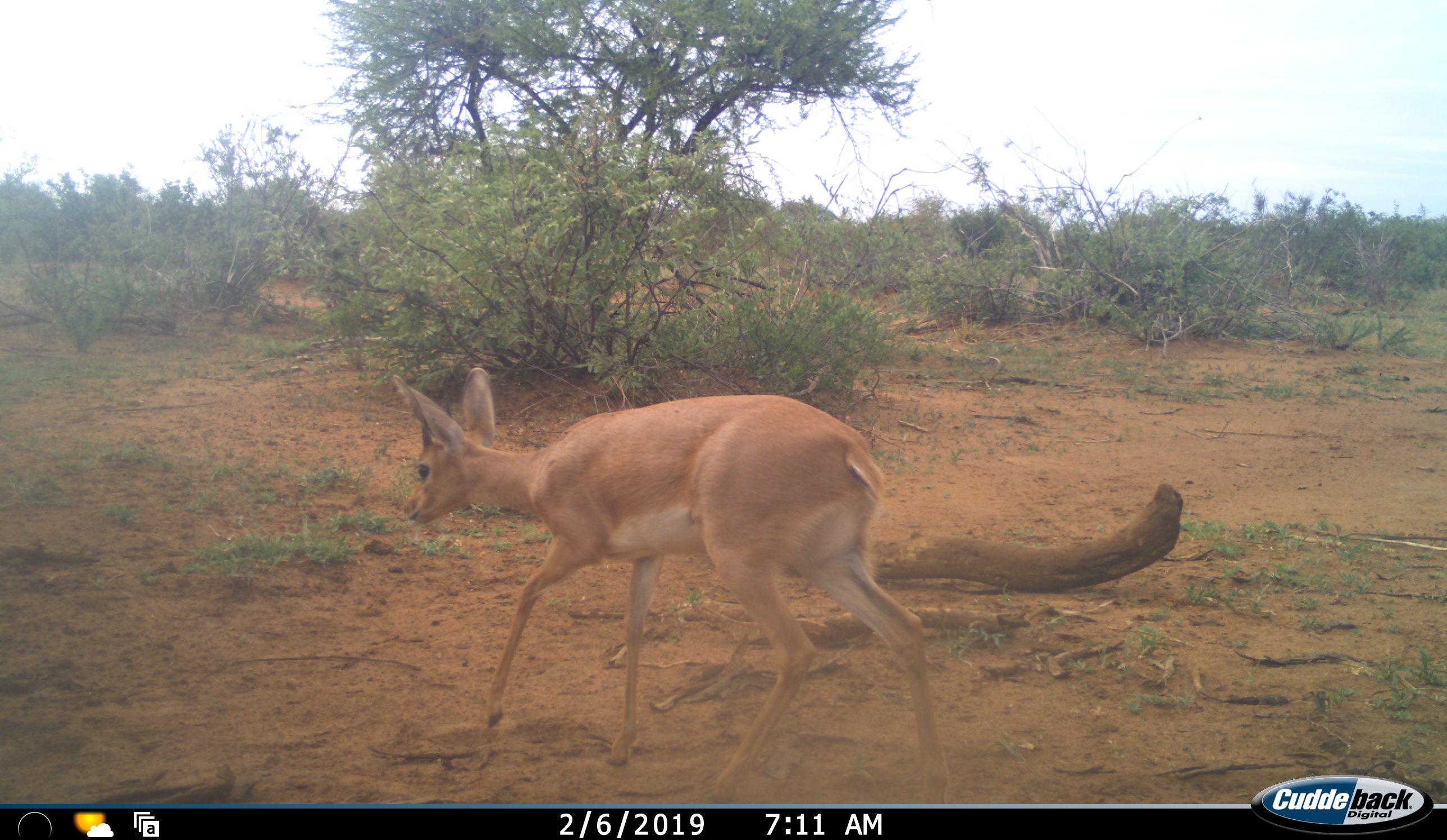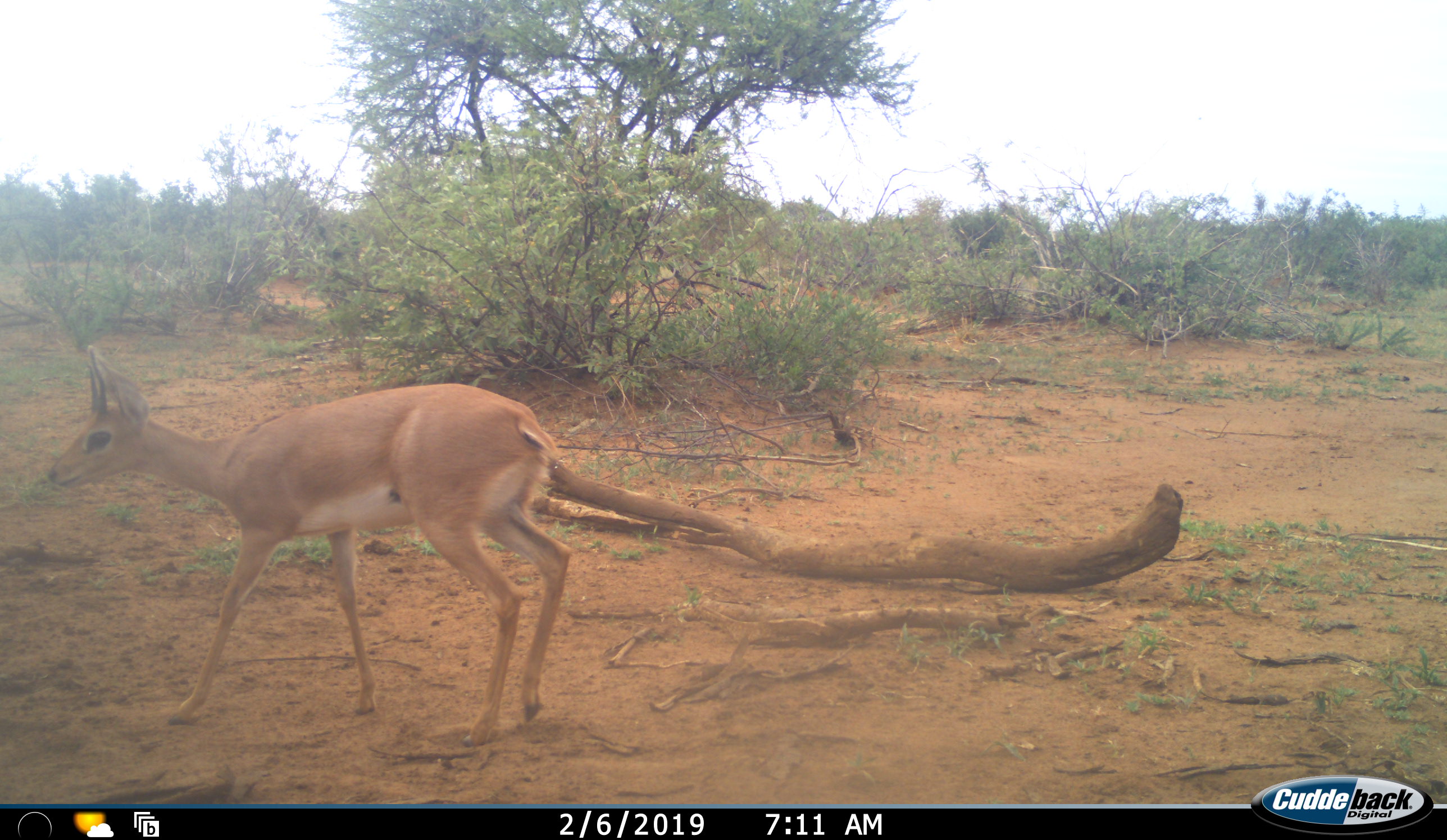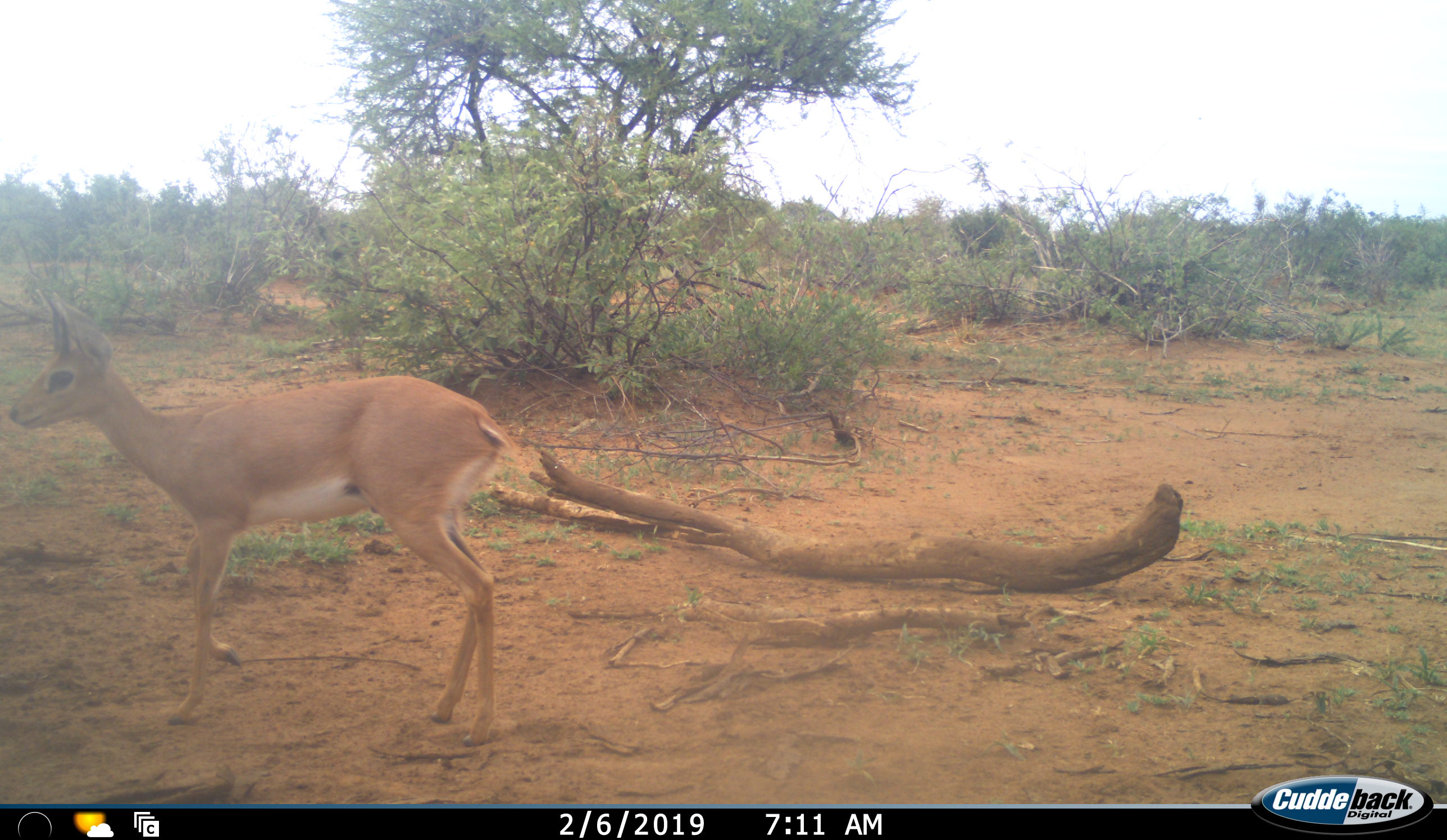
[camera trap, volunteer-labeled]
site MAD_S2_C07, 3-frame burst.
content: unidentified animal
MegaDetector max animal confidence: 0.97